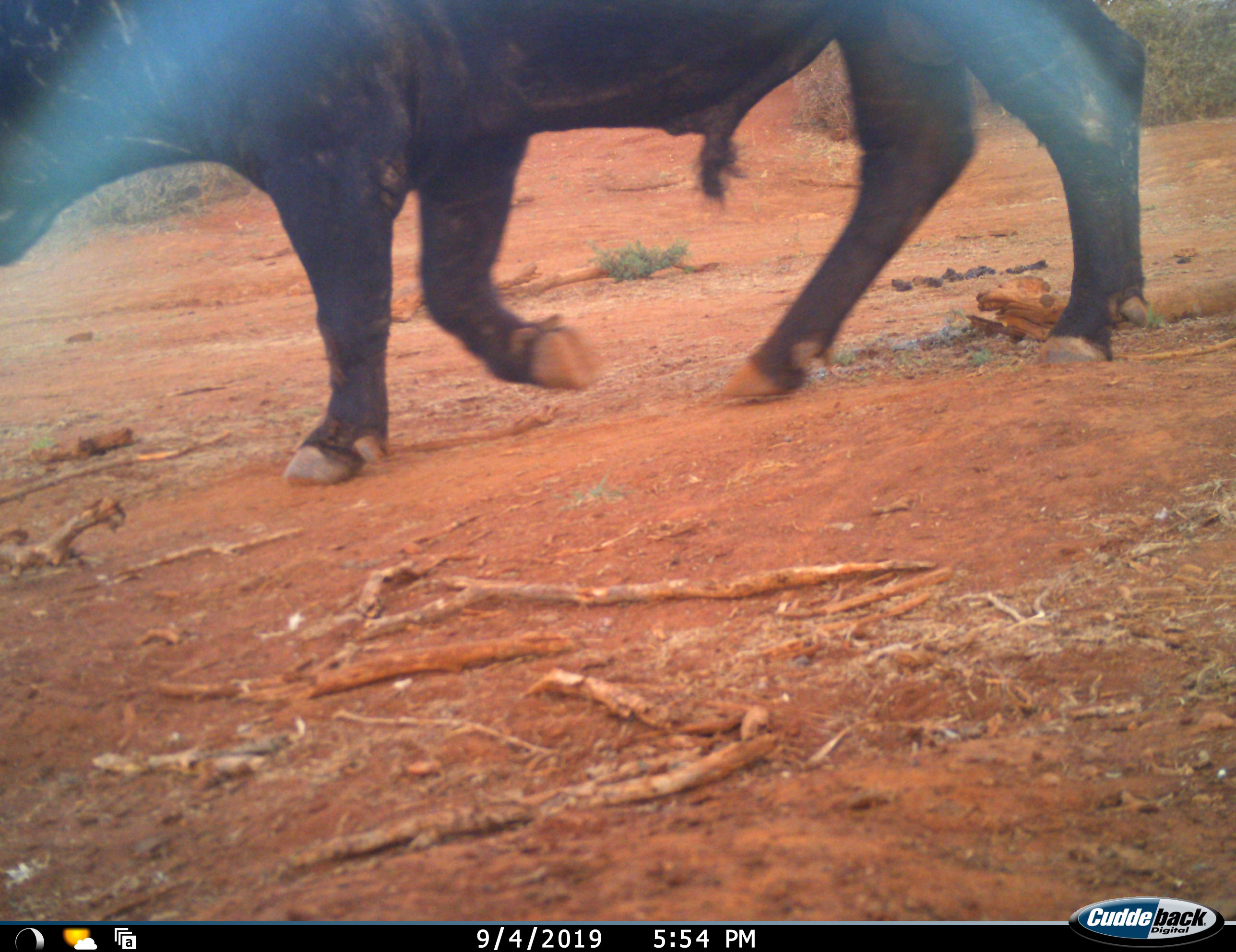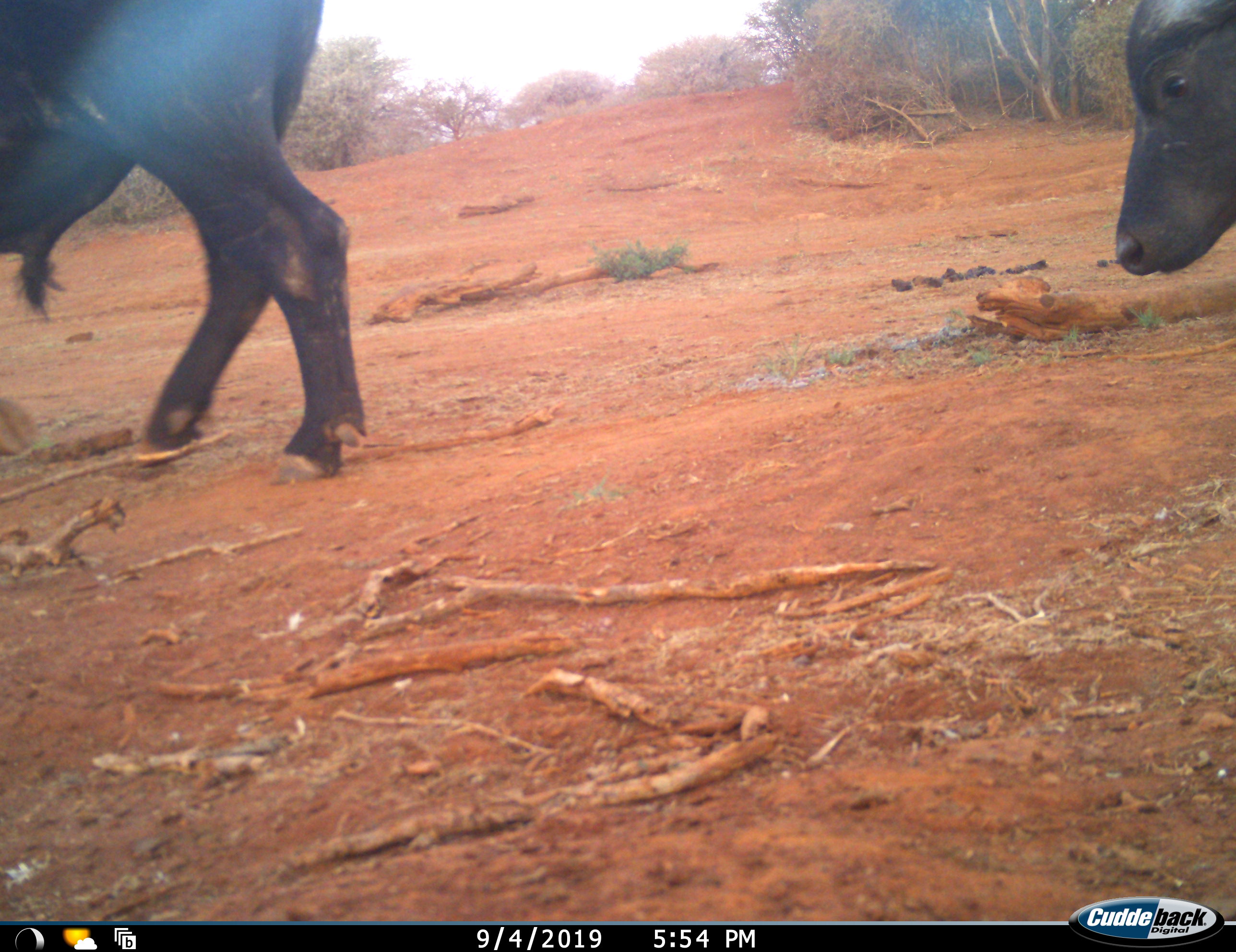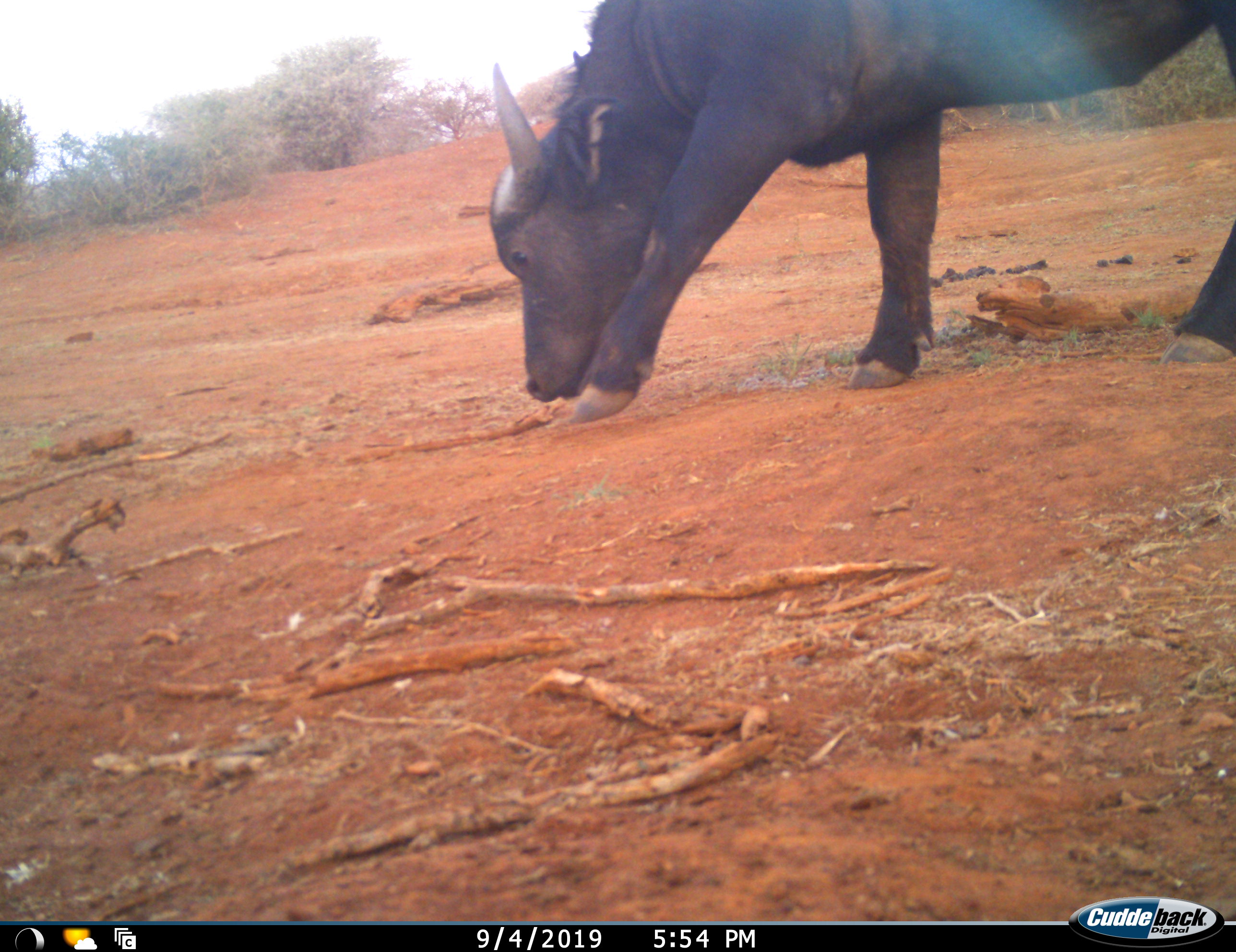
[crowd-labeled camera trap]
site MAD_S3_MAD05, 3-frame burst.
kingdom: Animalia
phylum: Chordata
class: Mammalia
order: Artiodactyla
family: Bovidae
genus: Syncerus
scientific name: Syncerus caffer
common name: african buffalo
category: buffalo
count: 2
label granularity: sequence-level